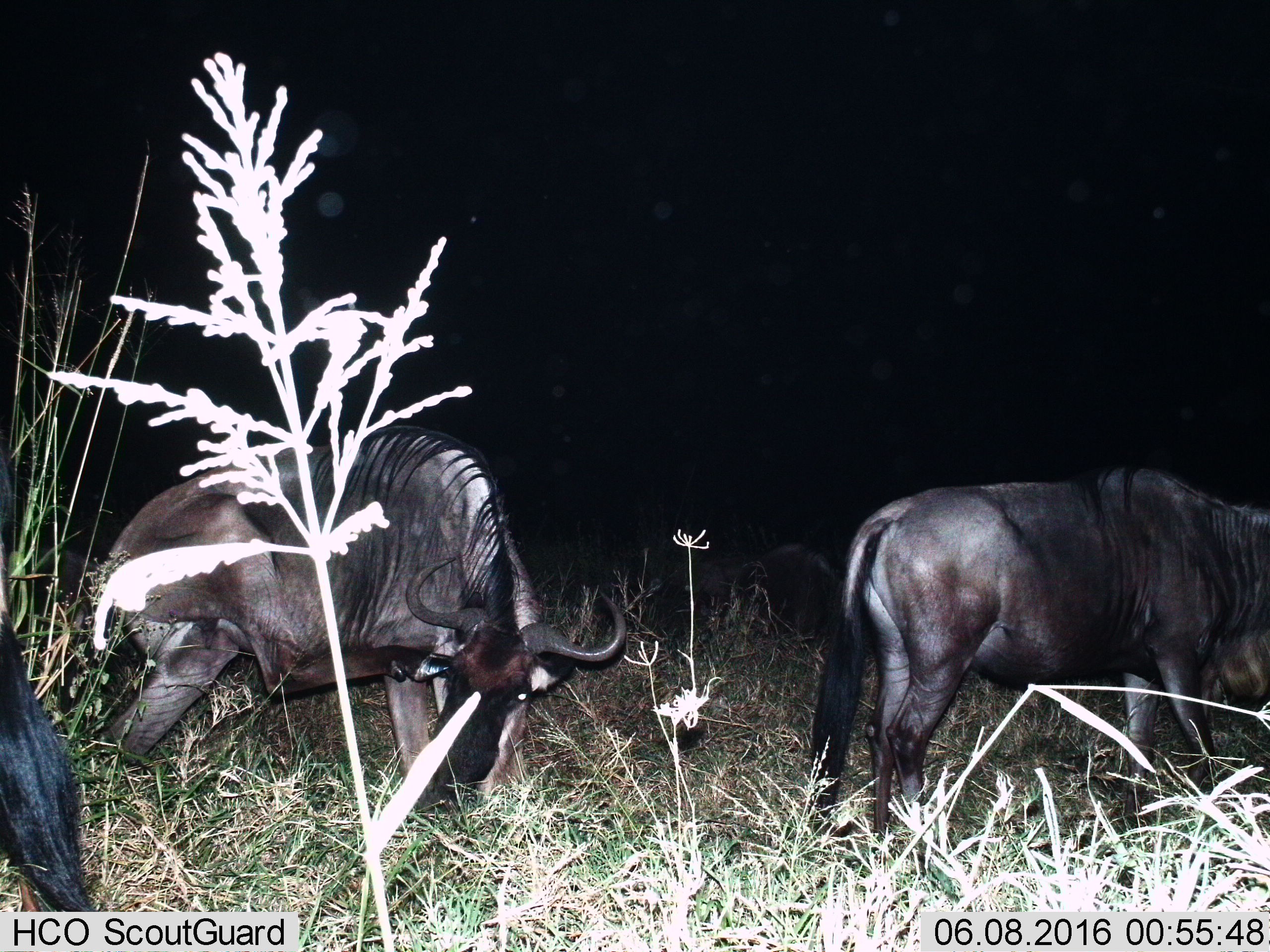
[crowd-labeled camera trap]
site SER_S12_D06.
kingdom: Animalia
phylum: Chordata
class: Mammalia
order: Artiodactyla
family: Bovidae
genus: Connochaetes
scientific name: Connochaetes taurinus taurinus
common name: blue wildebeest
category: wildebeestblue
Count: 4.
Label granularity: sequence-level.